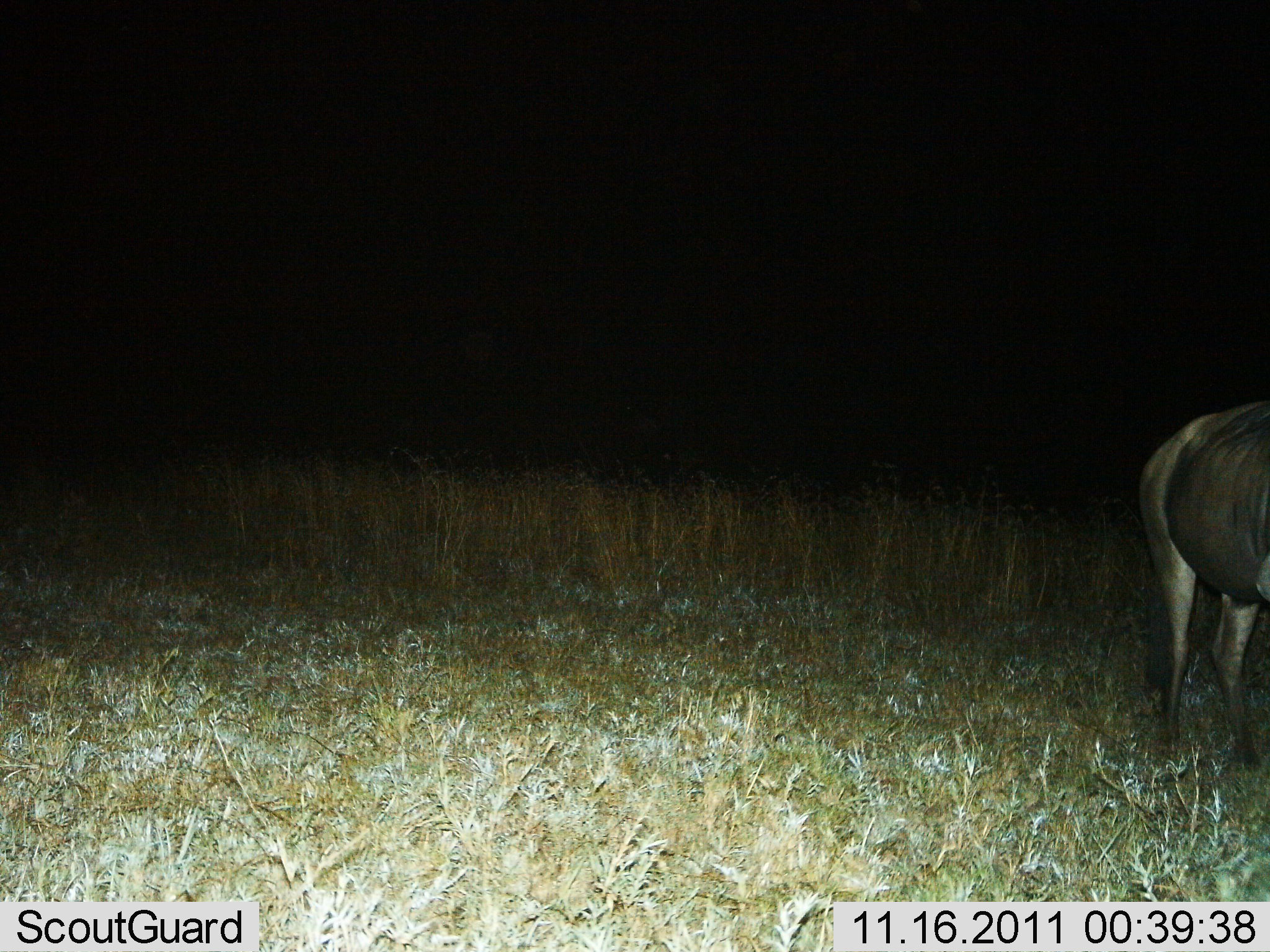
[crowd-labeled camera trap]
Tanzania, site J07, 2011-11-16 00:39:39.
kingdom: Animalia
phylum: Chordata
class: Mammalia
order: Artiodactyla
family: Bovidae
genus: Connochaetes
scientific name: Connochaetes taurinus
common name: blue wildebeest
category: wildebeest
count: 1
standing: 100%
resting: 0%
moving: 0%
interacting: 0%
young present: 0%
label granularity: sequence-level